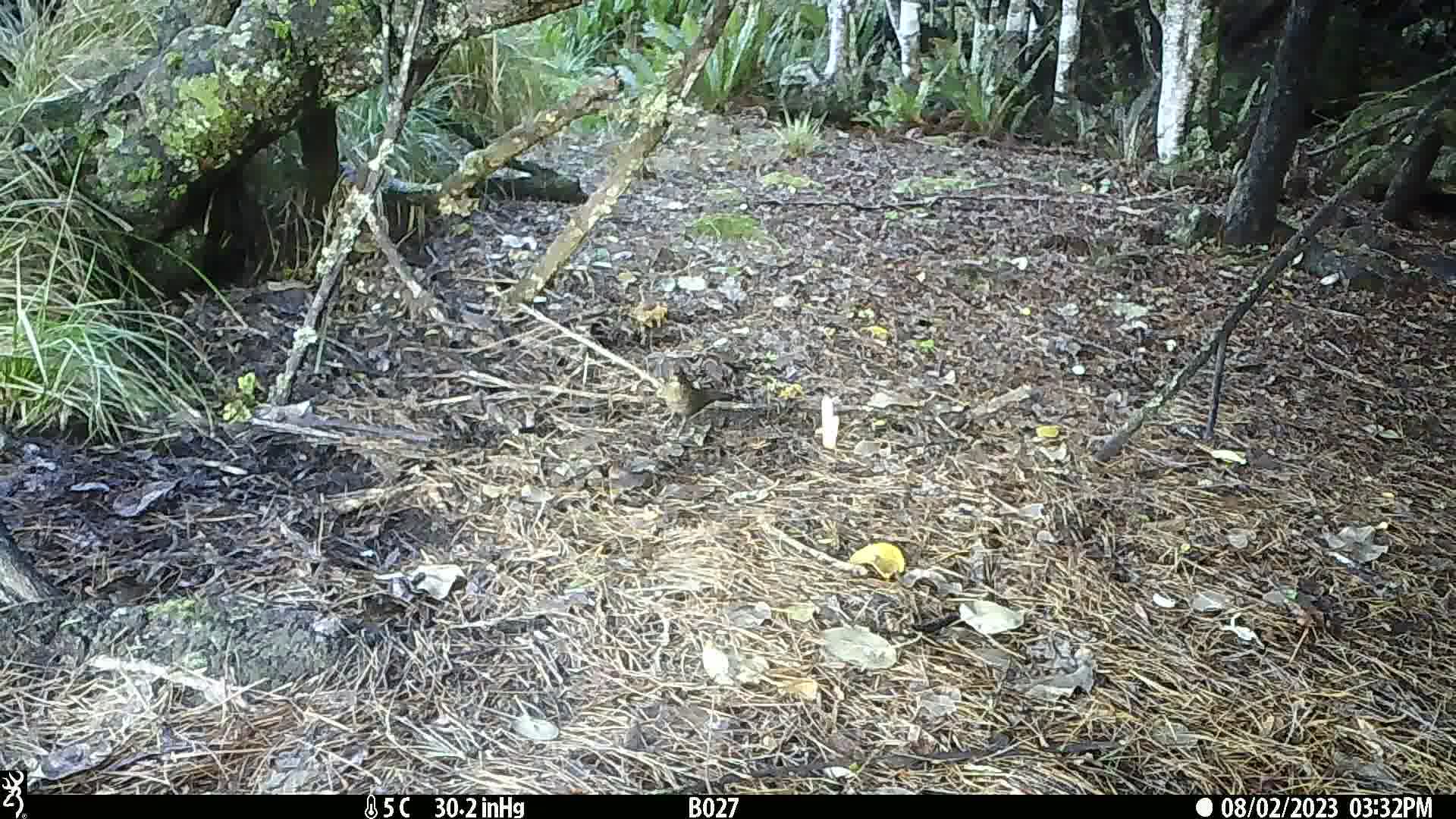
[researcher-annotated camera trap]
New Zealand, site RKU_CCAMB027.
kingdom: Animalia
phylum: Chordata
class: Aves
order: Passeriformes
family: Turdidae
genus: Turdus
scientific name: Turdus merula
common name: eurasian blackbird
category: blackbird